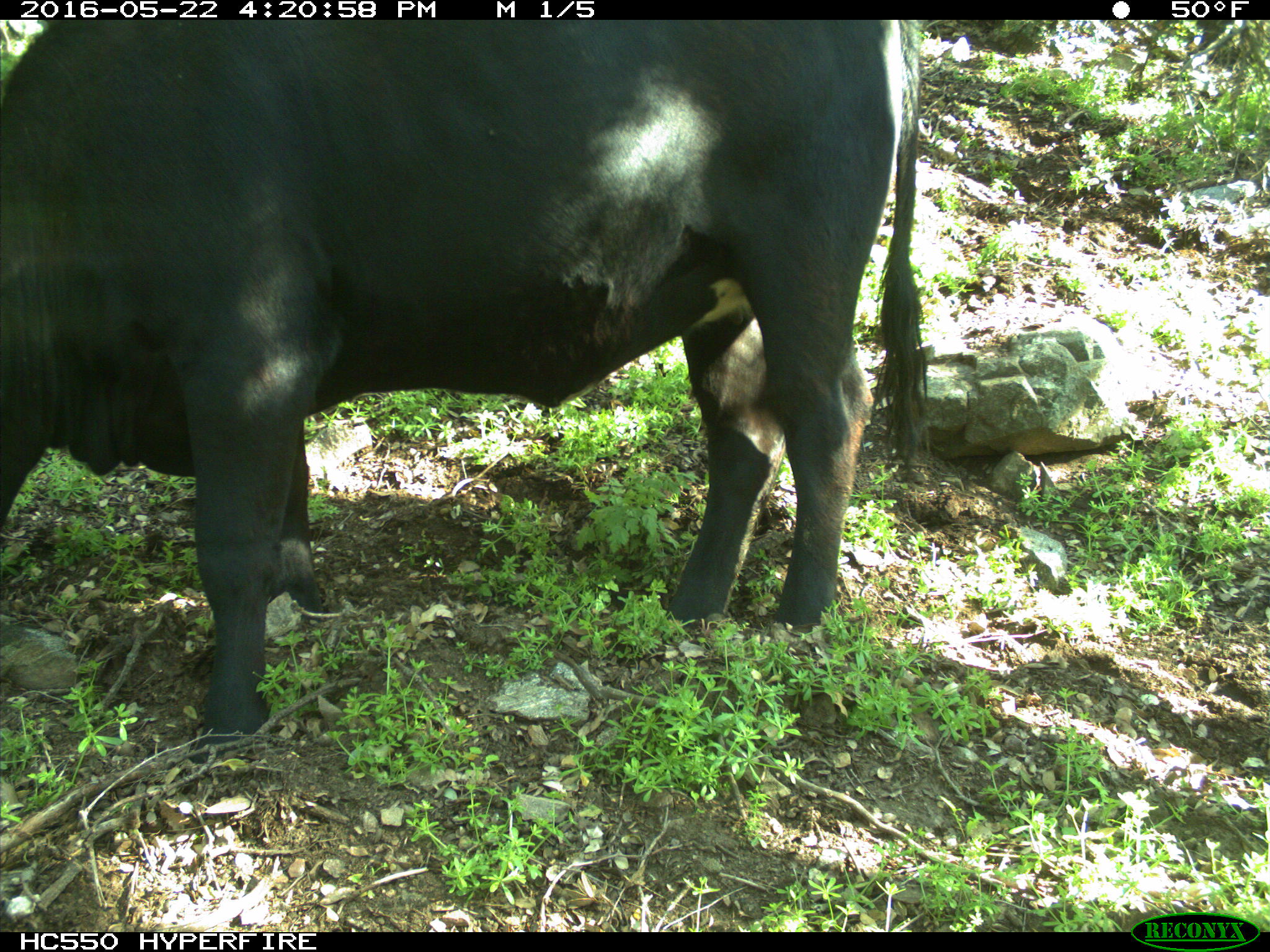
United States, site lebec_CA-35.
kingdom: Animalia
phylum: Chordata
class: Mammalia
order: Artiodactyla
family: Bovidae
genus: Bos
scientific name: Bos taurus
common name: domestic cow